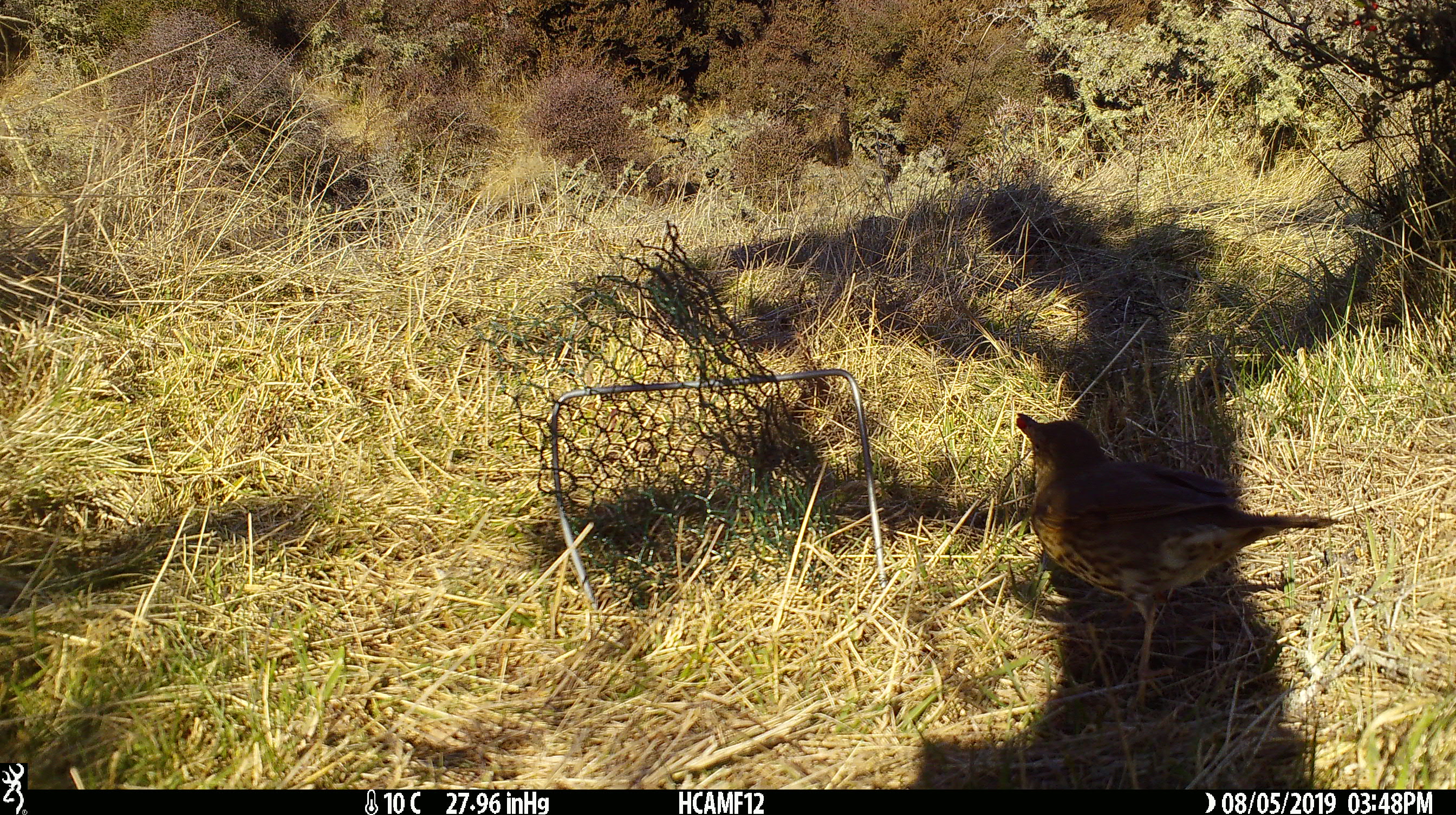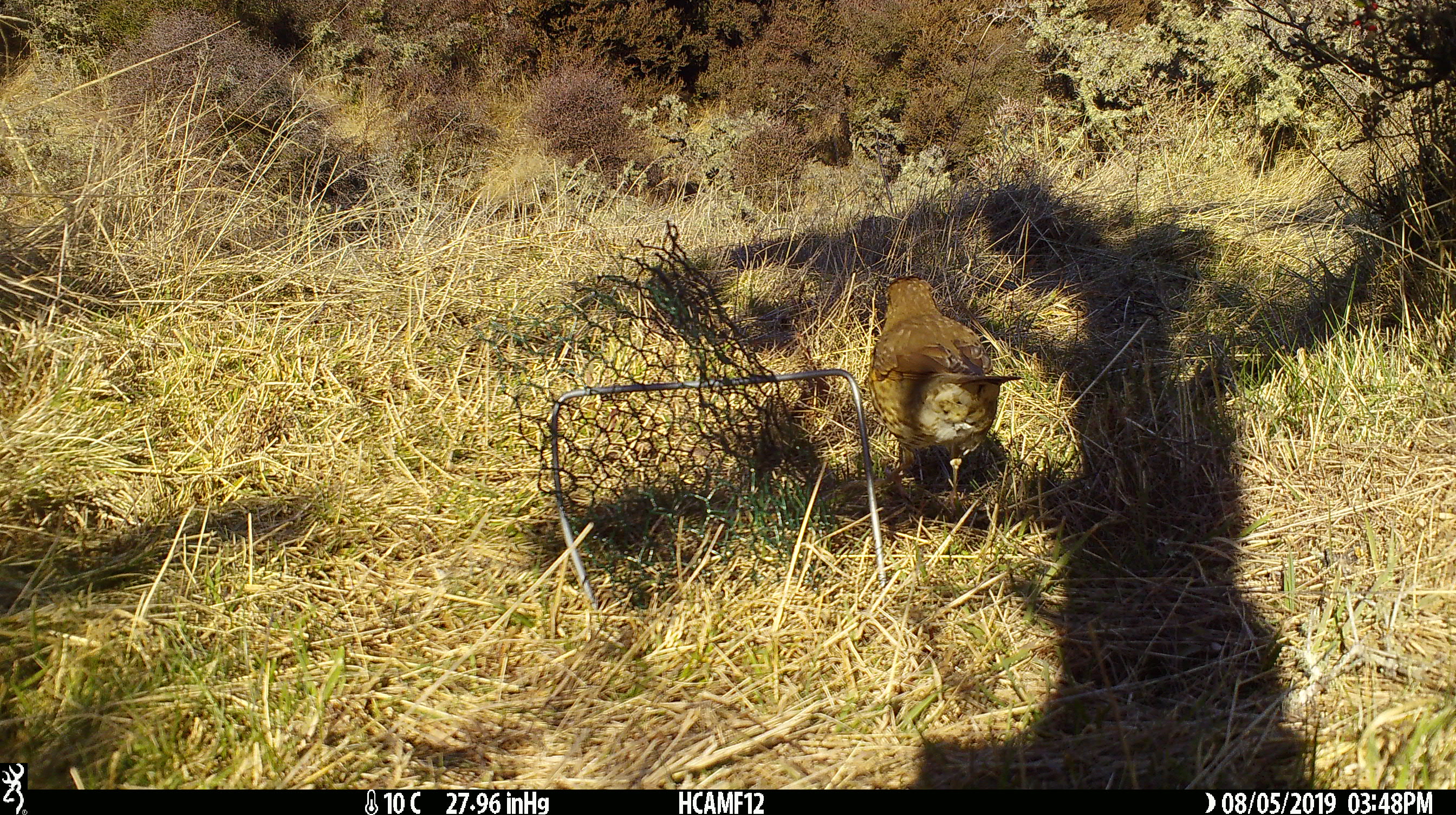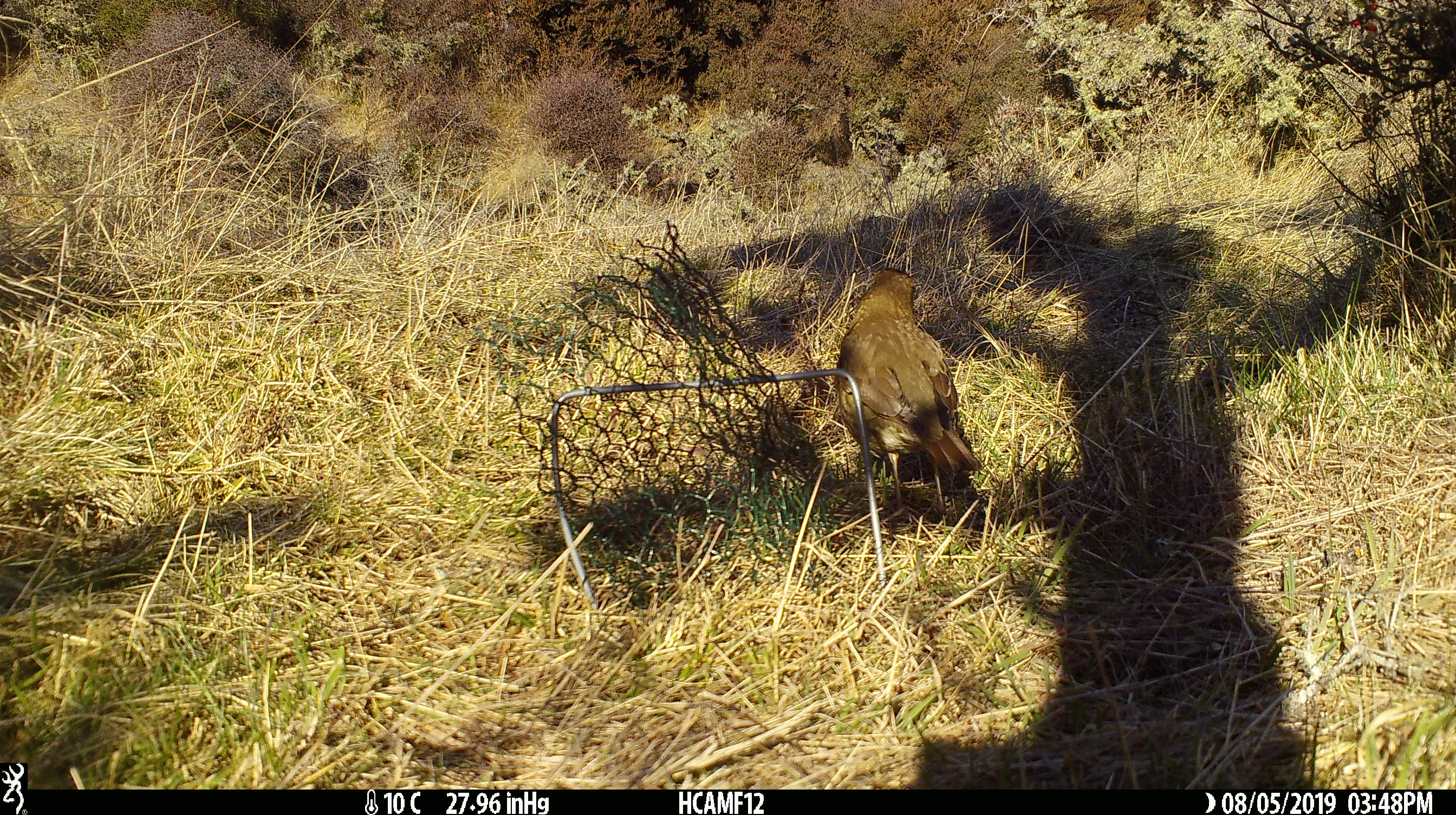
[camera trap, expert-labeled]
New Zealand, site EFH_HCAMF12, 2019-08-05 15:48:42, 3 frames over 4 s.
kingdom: Animalia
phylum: Chordata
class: Aves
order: Passeriformes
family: Turdidae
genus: Turdus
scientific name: Turdus philomelos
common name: song thrush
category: thrush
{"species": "thrush (song thrush) (Turdus philomelos)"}